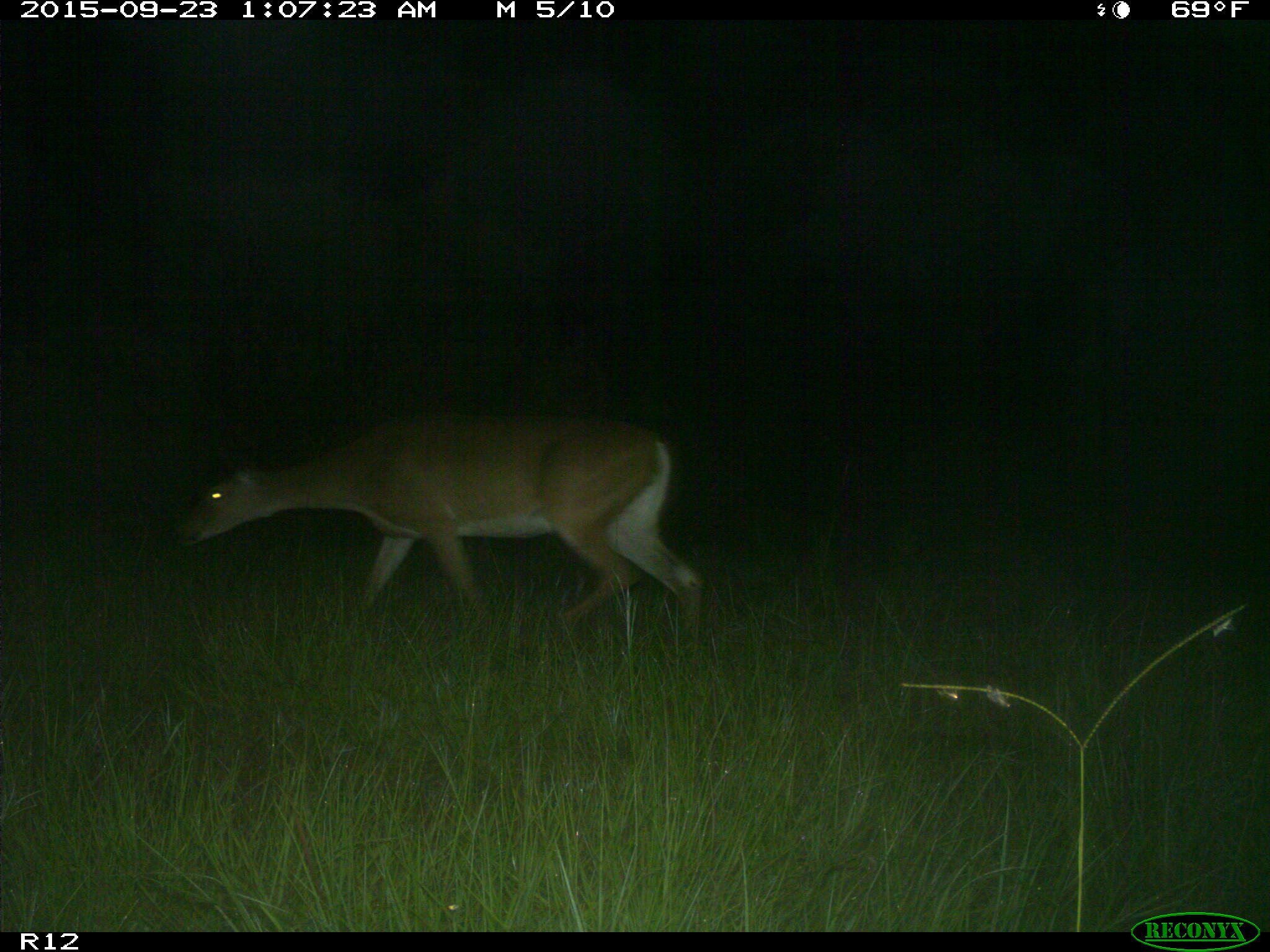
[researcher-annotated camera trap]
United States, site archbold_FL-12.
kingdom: Animalia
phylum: Chordata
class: Mammalia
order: Artiodactyla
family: Cervidae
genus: Odocoileus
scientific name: Odocoileus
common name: deer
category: unidentified deer